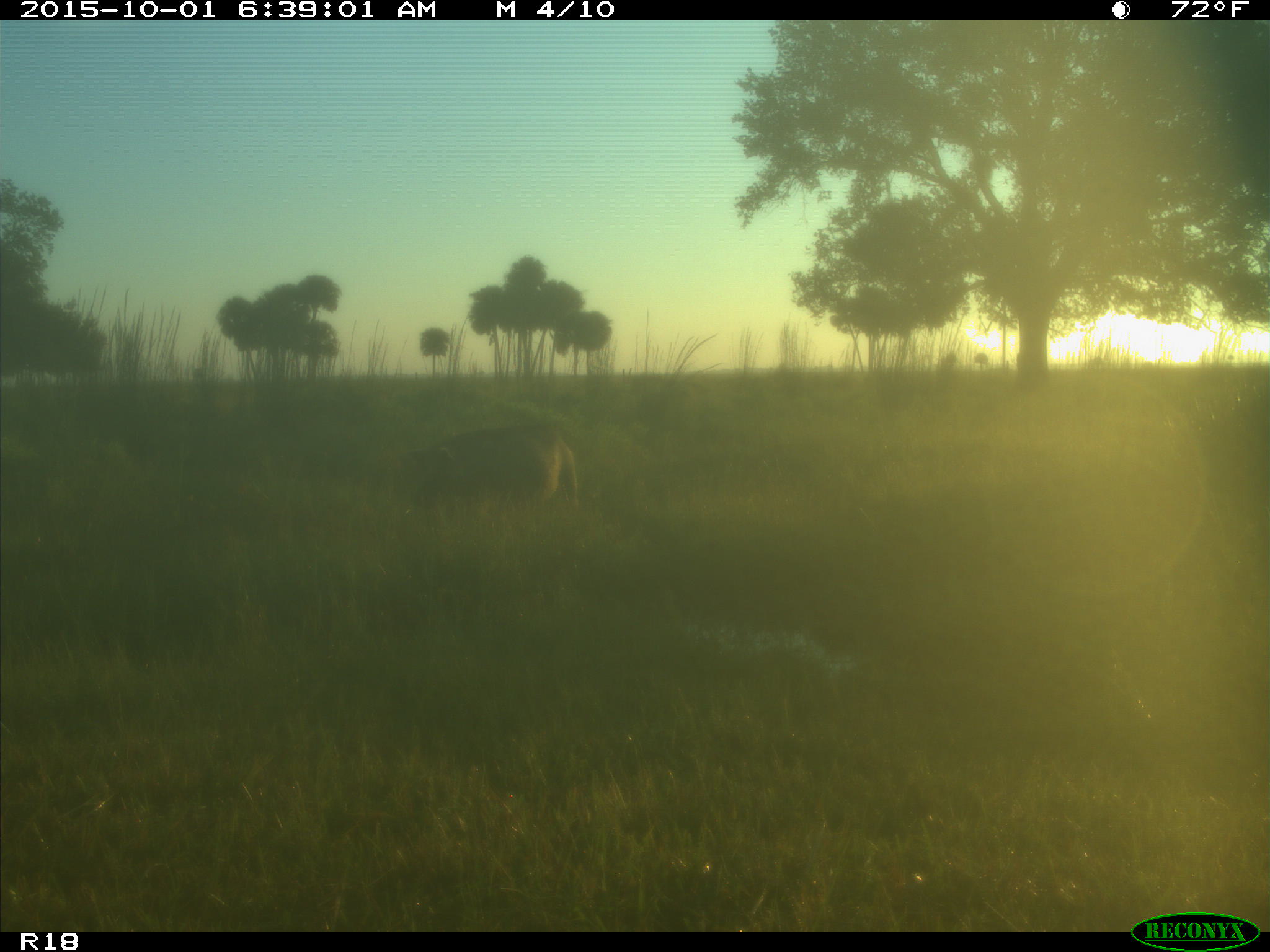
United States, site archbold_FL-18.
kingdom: Animalia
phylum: Chordata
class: Mammalia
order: Artiodactyla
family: Suidae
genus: Sus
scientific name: Sus scrofa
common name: wild boar